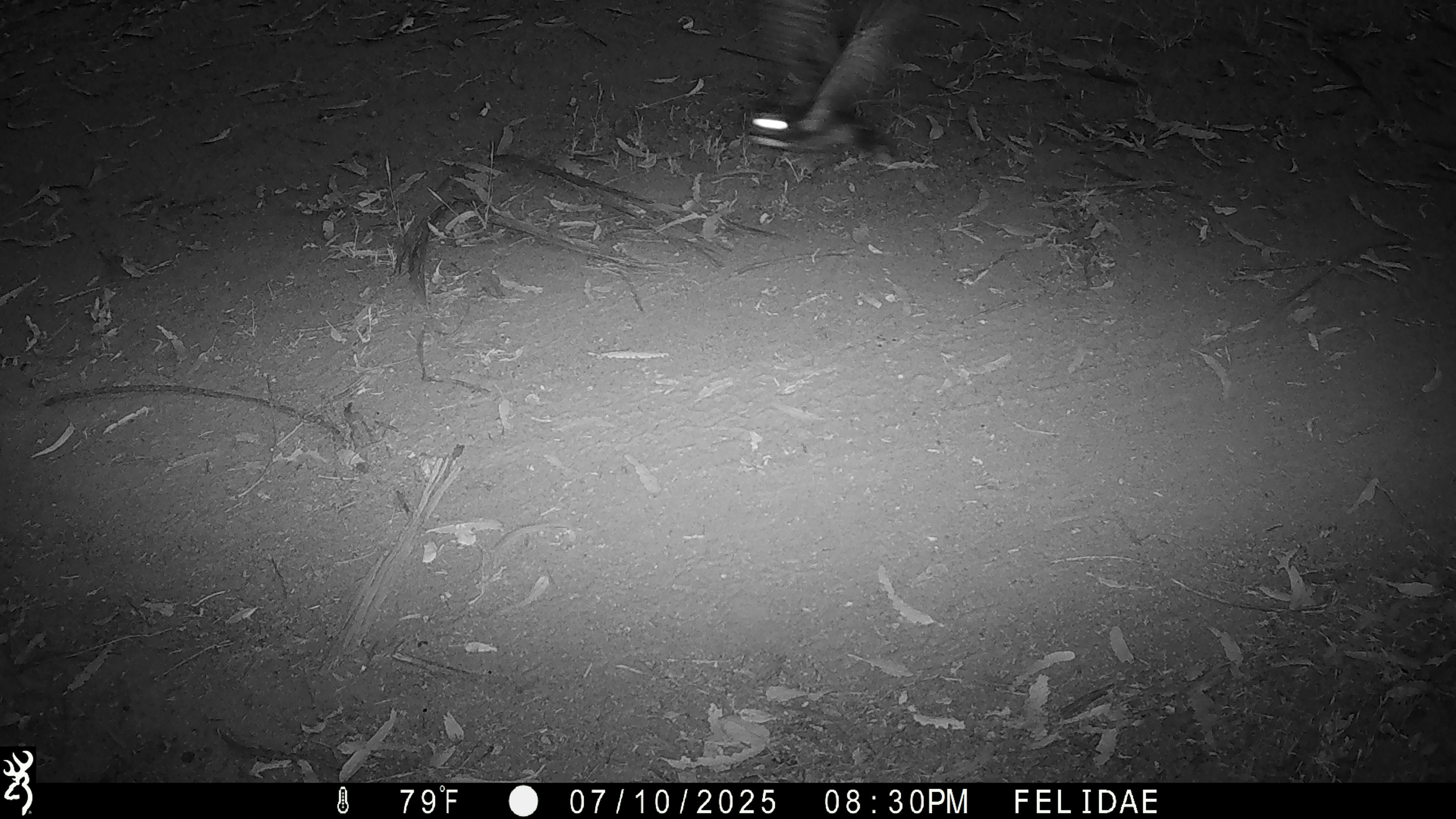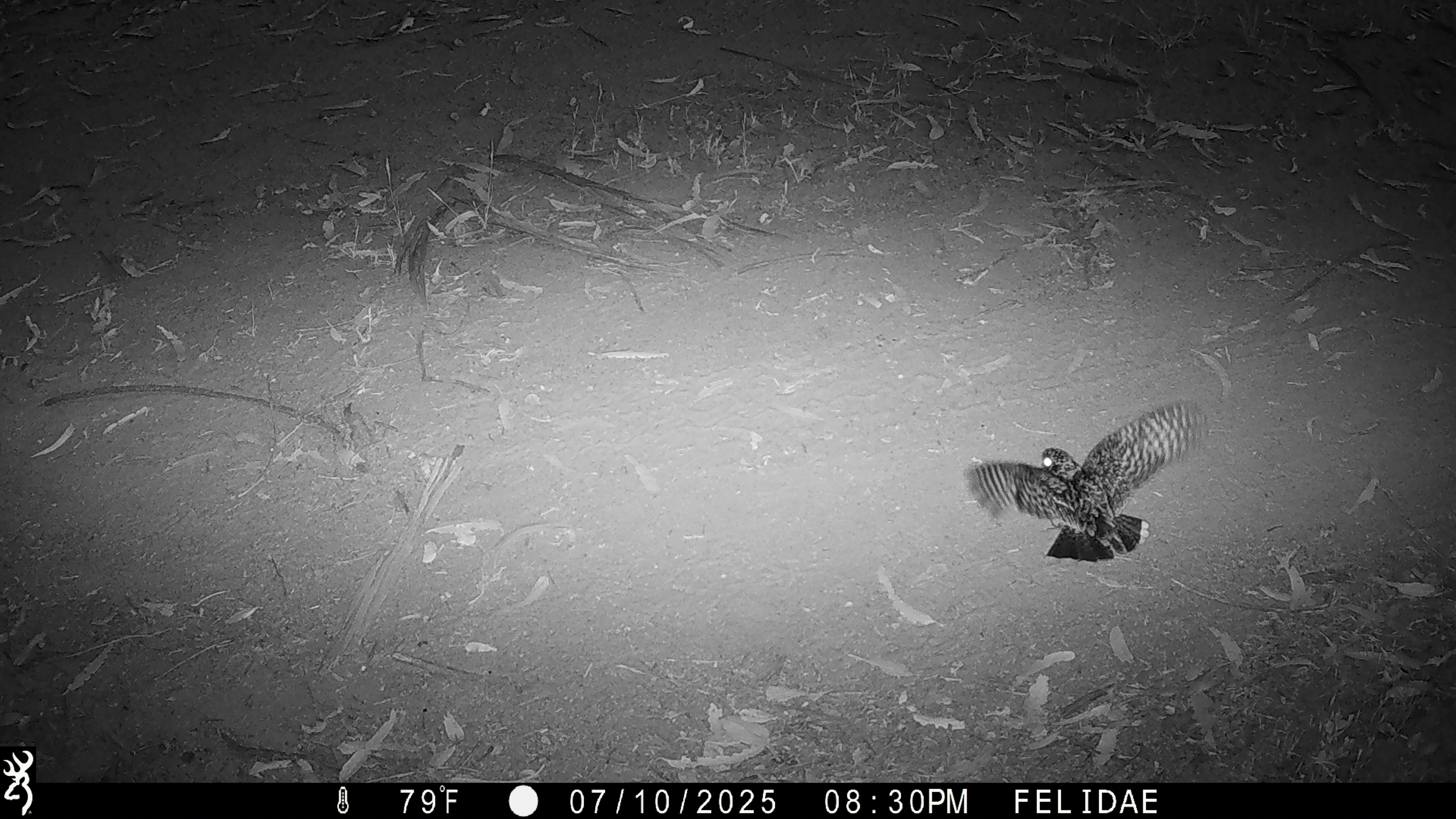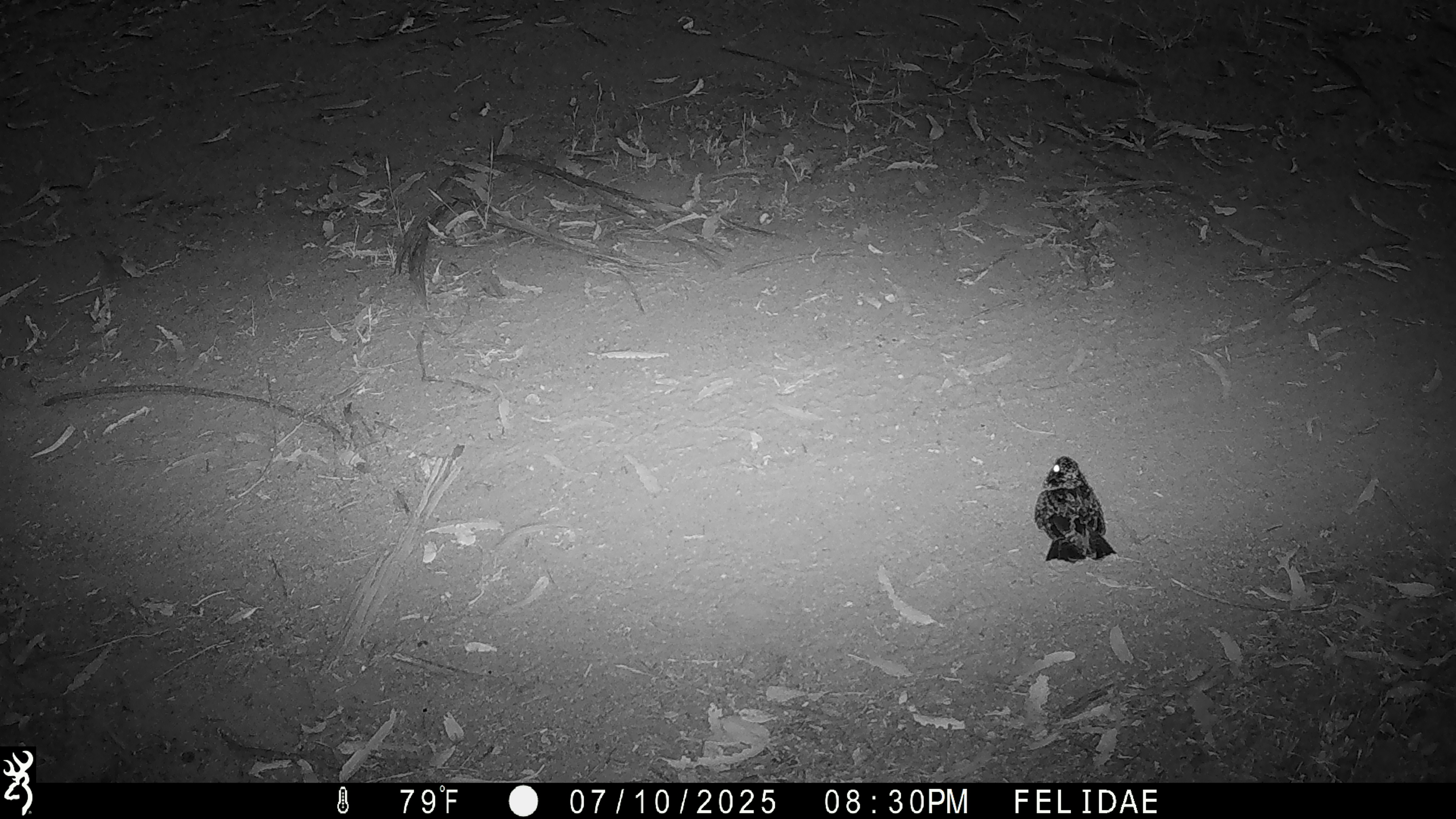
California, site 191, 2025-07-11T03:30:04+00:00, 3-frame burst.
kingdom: Animalia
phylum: Chordata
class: Aves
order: Caprimulgiformes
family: Caprimulgidae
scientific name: Caprimulgidae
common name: nightjar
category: unknown nightjar